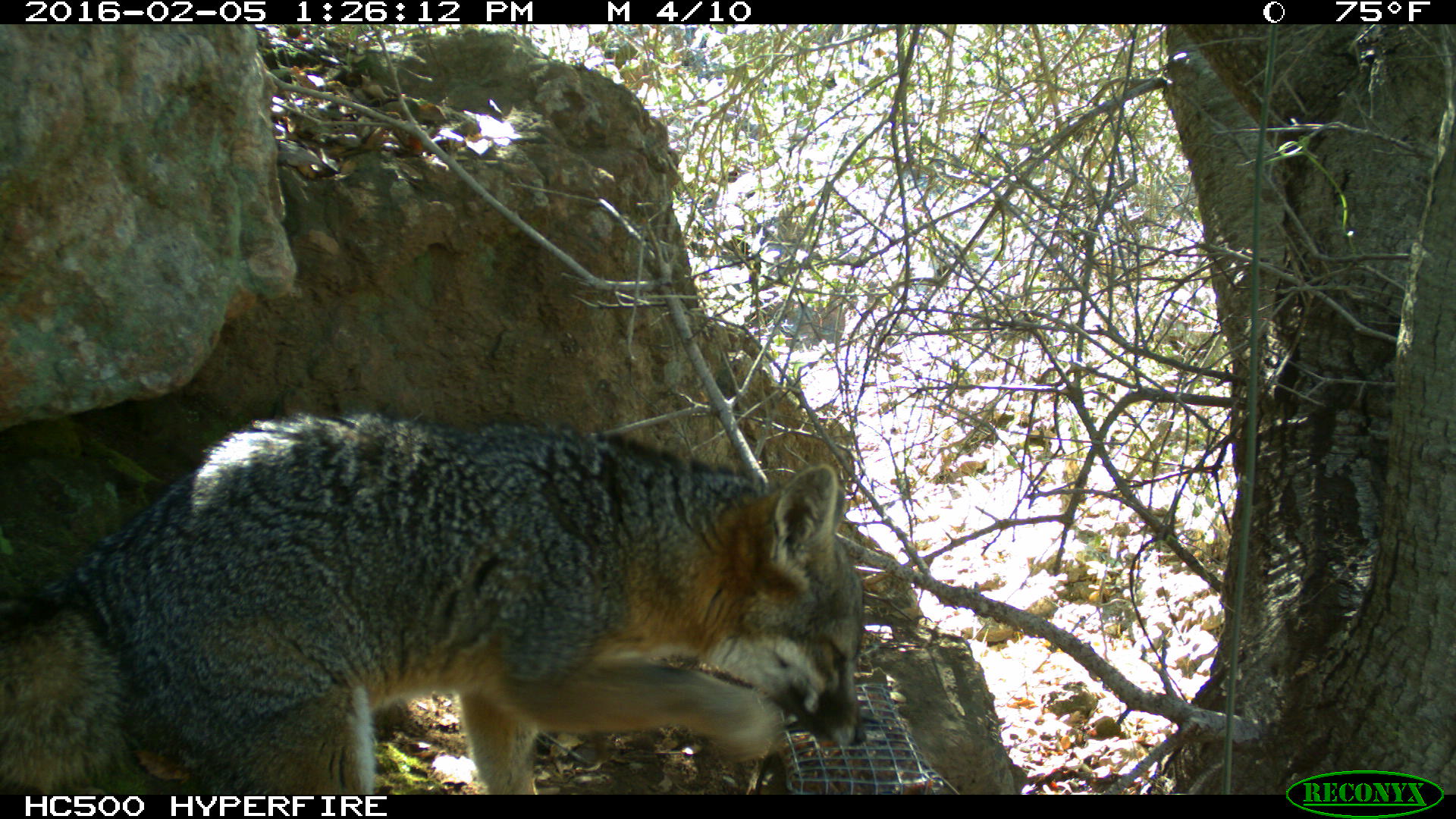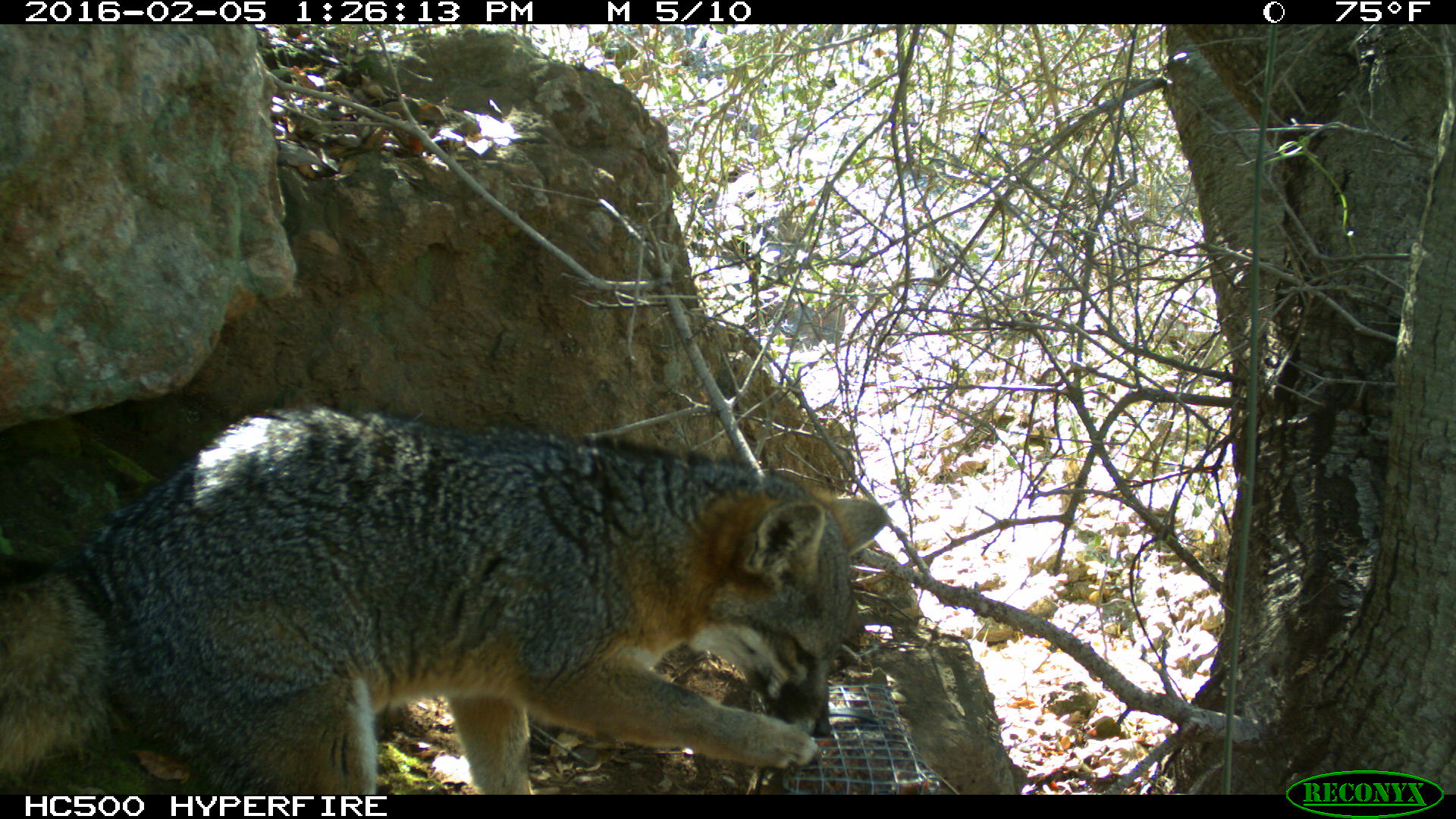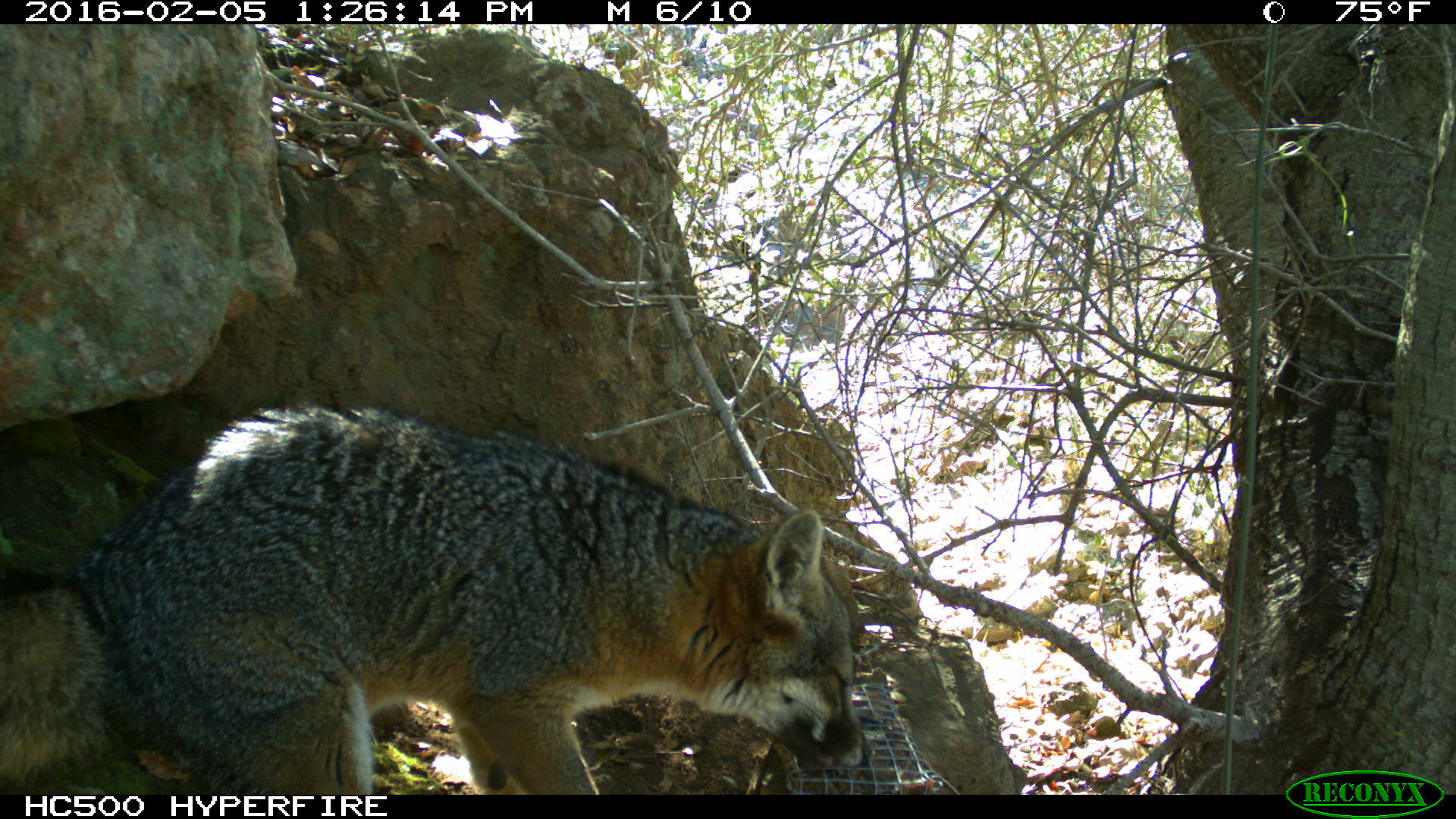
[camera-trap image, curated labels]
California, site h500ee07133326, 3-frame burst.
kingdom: Animalia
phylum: Chordata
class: Mammalia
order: Carnivora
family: Canidae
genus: Urocyon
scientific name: Urocyon littoralis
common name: island fox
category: fox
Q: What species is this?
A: Fox (island fox) (Urocyon littoralis).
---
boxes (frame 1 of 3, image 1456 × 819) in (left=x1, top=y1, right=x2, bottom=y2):
fox: (left=0, top=408, right=868, bottom=794)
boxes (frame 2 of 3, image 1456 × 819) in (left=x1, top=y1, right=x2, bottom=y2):
fox: (left=0, top=404, right=886, bottom=794)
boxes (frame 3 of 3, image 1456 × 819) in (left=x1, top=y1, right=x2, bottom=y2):
fox: (left=0, top=400, right=873, bottom=792)